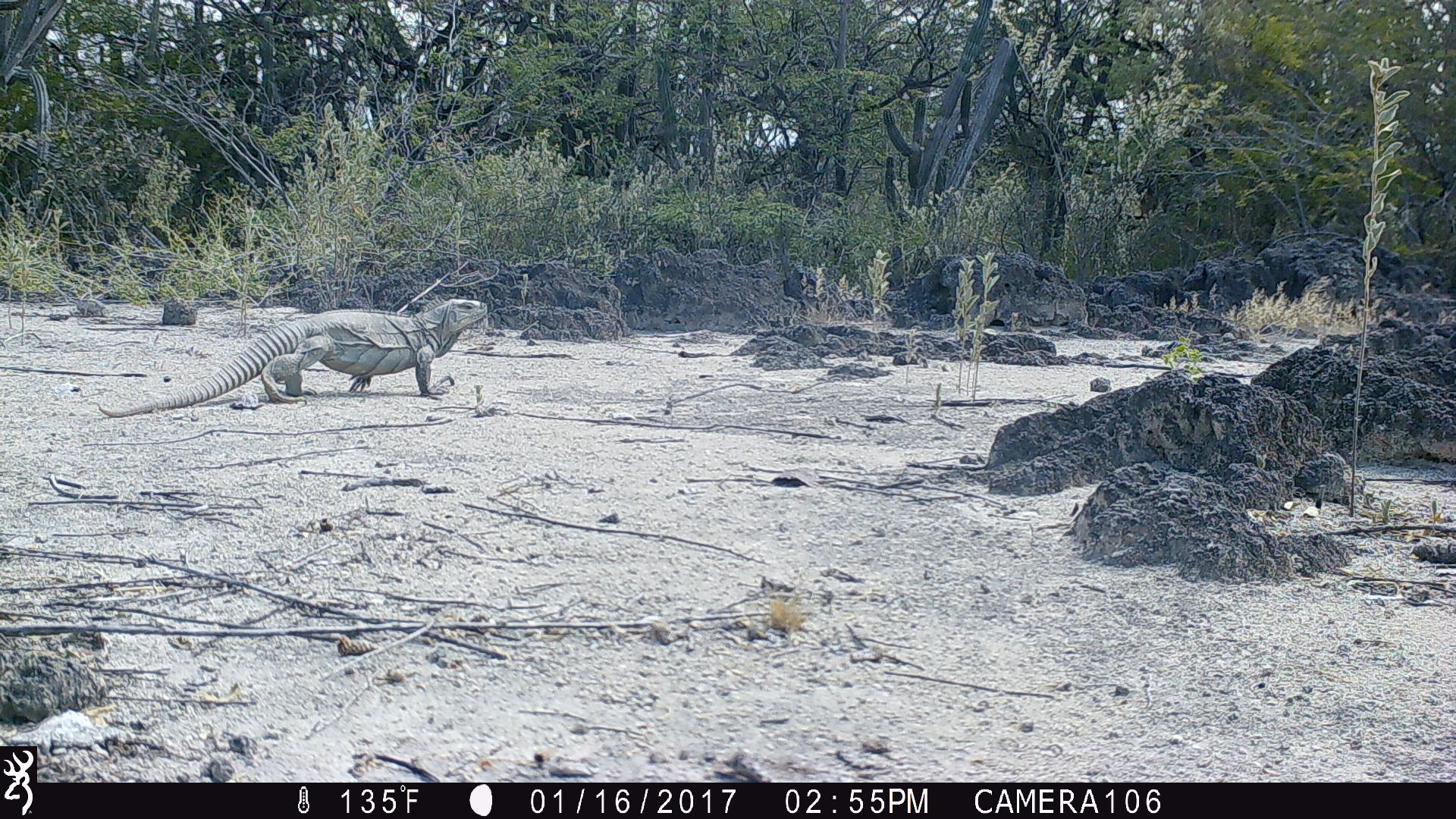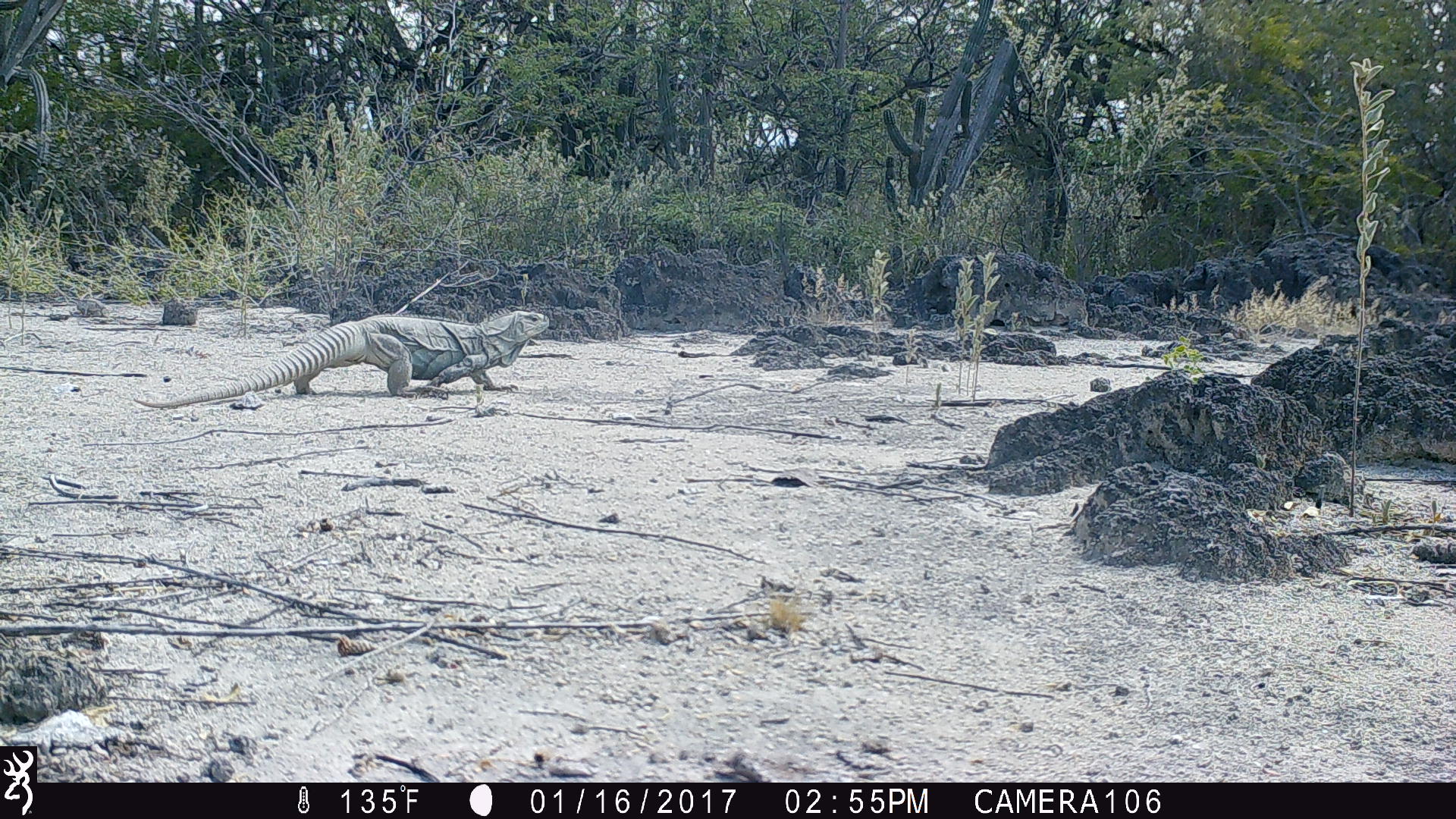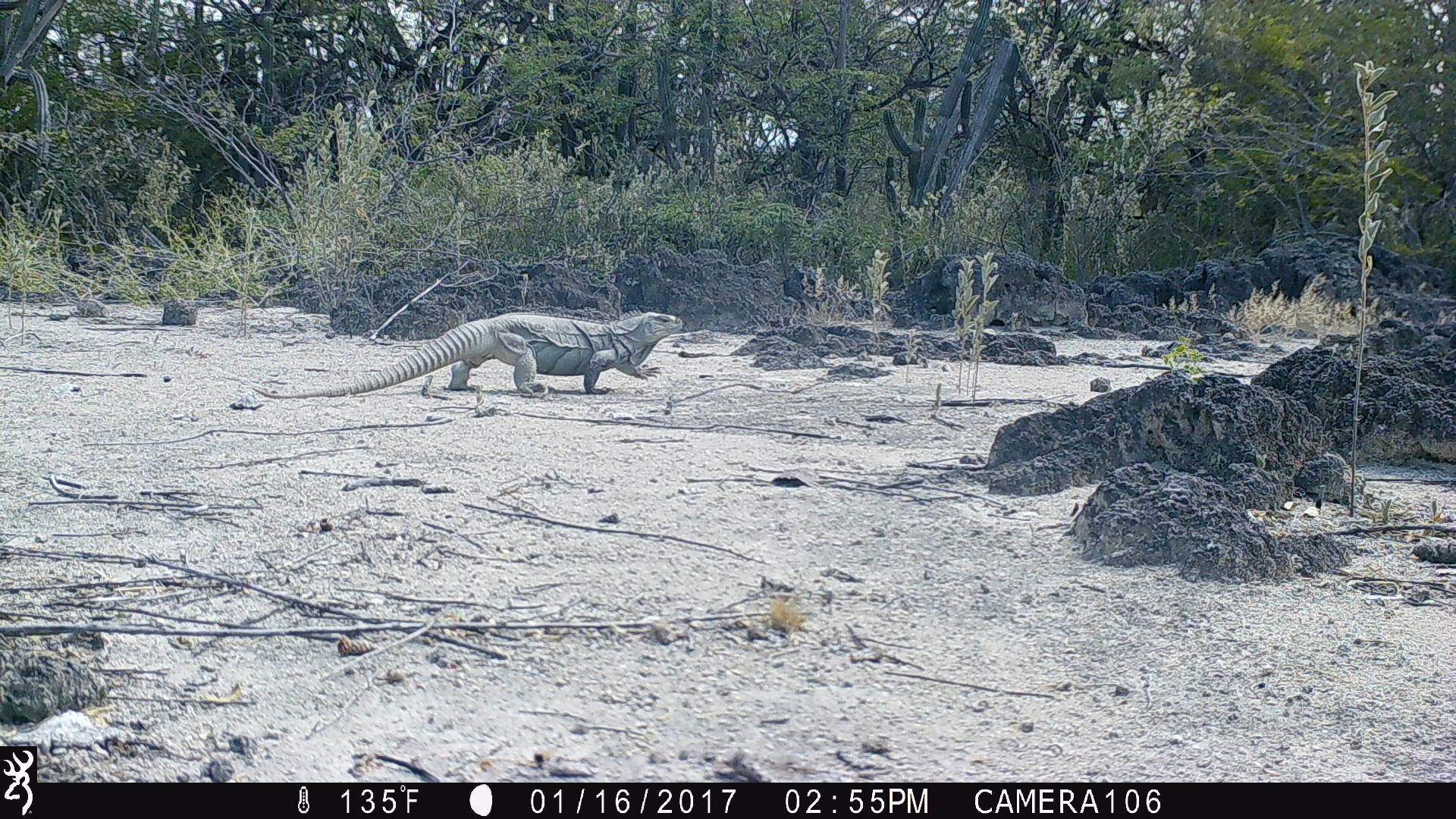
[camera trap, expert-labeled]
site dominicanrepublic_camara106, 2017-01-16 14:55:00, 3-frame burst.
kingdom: Animalia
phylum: Chordata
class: Reptilia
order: Squamata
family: Iguanidae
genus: Iguana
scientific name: Iguana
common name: typical iguanas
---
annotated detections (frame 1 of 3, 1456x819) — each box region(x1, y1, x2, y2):
iguana: region(93, 293, 490, 413)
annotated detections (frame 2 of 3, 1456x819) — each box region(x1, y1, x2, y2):
iguana: region(134, 305, 552, 408)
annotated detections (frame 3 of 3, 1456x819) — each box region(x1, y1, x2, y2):
iguana: region(238, 305, 685, 400)